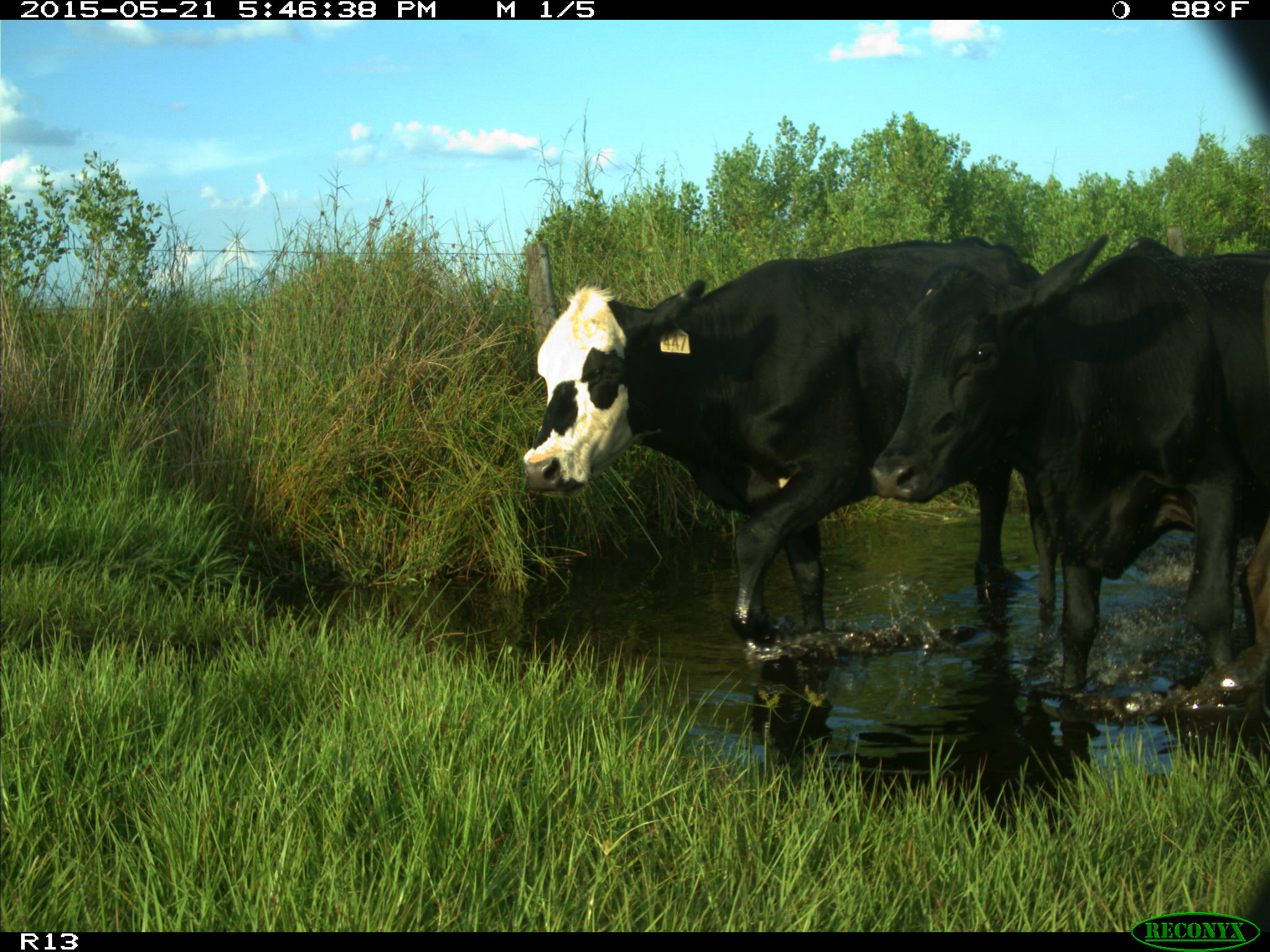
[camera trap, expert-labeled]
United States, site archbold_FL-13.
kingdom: Animalia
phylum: Chordata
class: Mammalia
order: Artiodactyla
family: Bovidae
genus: Bos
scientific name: Bos taurus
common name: domestic cow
Bos taurus (domestic cow).